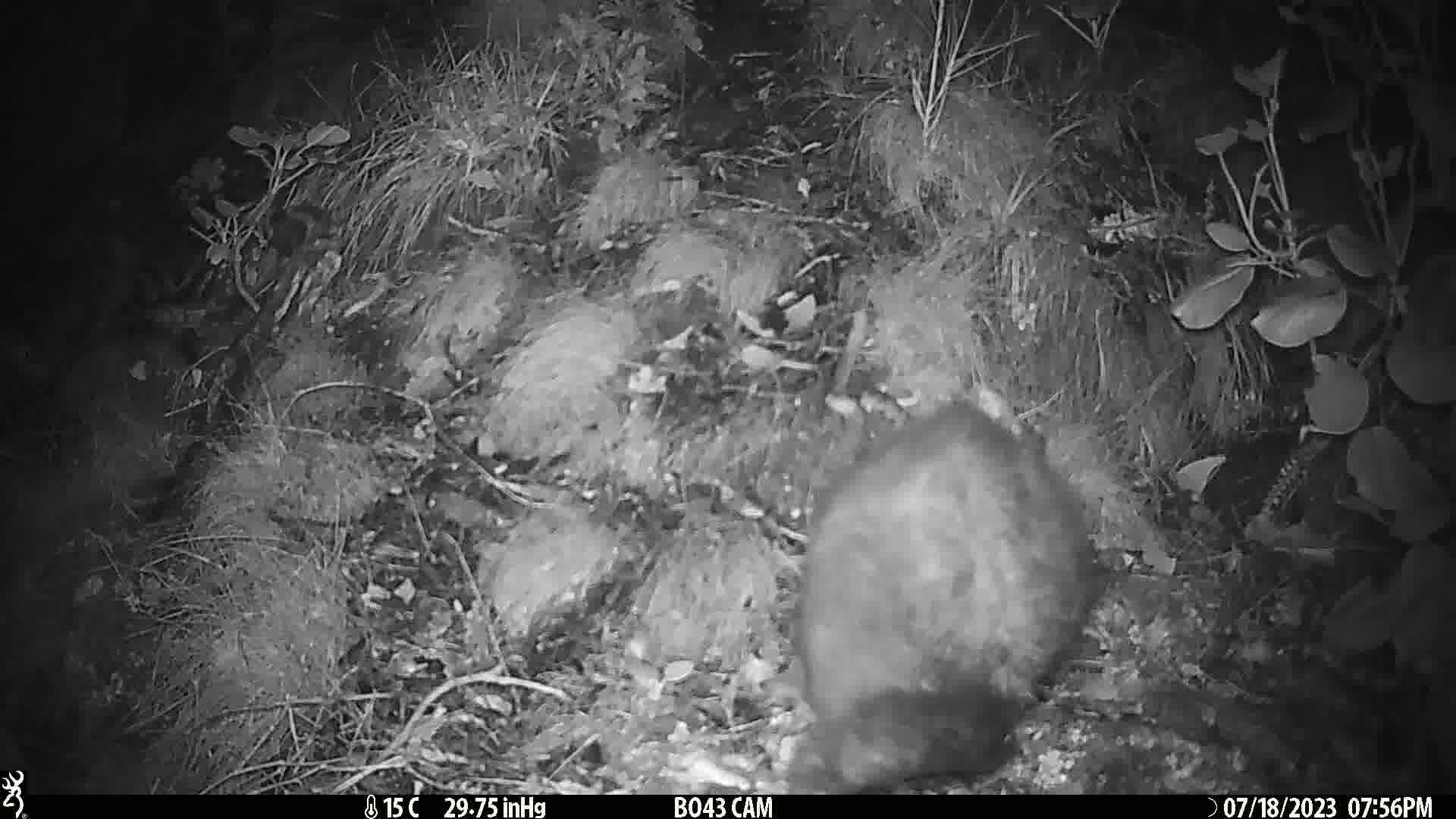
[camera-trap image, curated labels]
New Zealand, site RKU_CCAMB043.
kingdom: Animalia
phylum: Chordata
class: Mammalia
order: Diprotodontia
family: Phalangeridae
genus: Trichosurus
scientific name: Trichosurus vulpecula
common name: common brushtail possum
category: possum